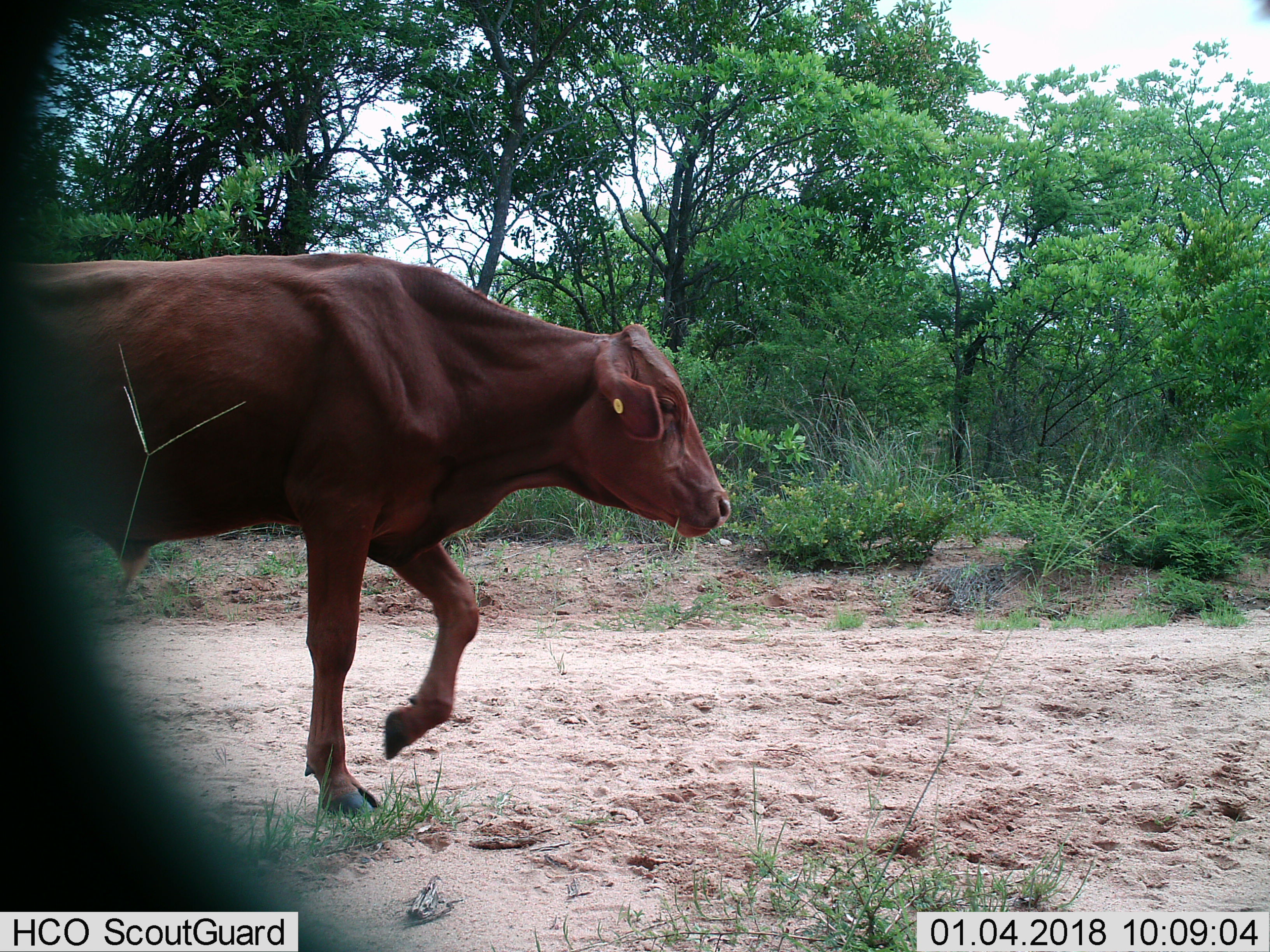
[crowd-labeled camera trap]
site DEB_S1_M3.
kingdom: Animalia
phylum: Chordata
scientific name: Vertebrata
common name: domestic animal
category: domesticanimal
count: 1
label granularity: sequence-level